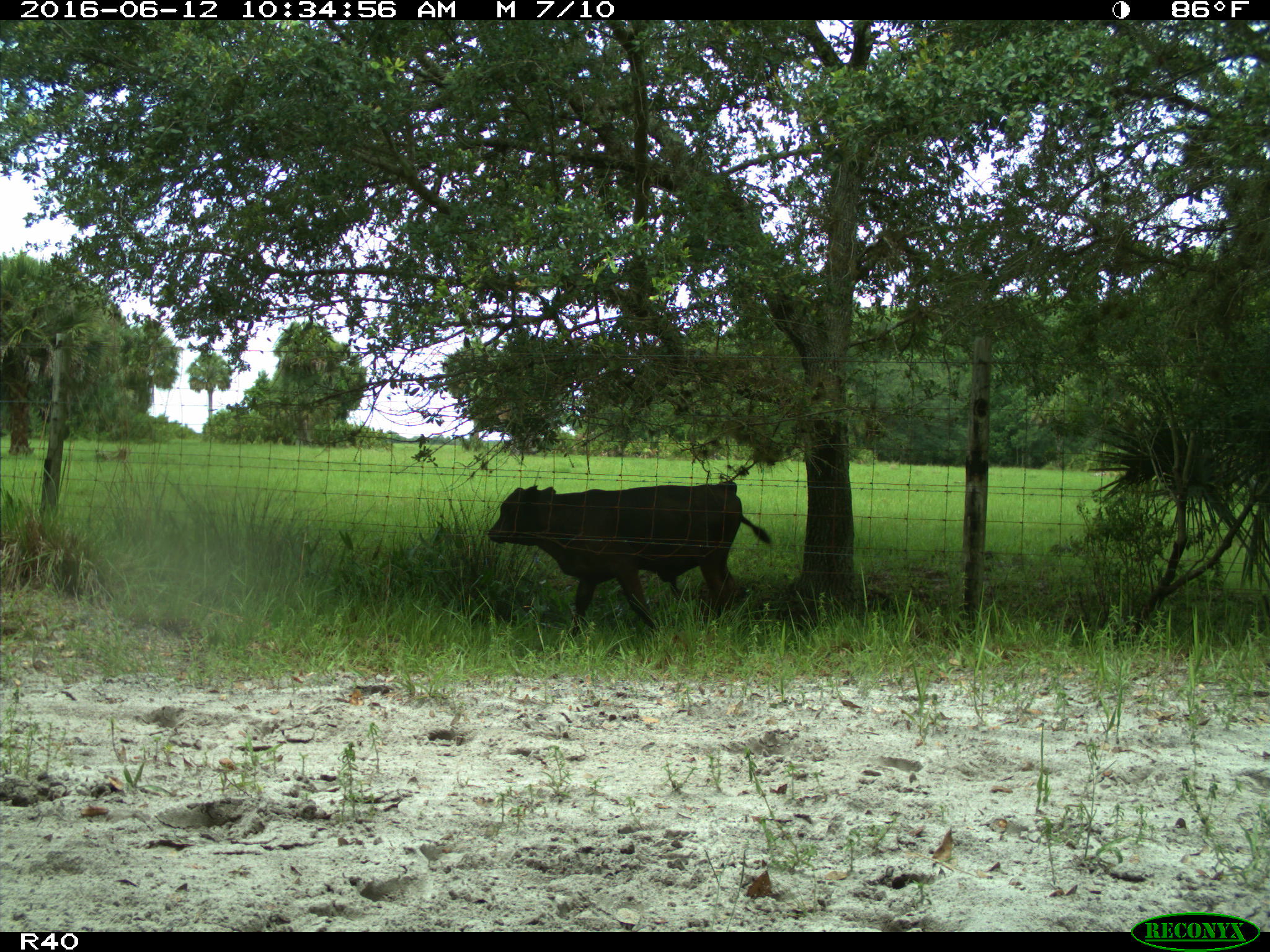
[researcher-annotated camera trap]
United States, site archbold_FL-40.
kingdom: Animalia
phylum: Chordata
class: Mammalia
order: Artiodactyla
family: Bovidae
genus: Bos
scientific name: Bos taurus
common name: domestic cow